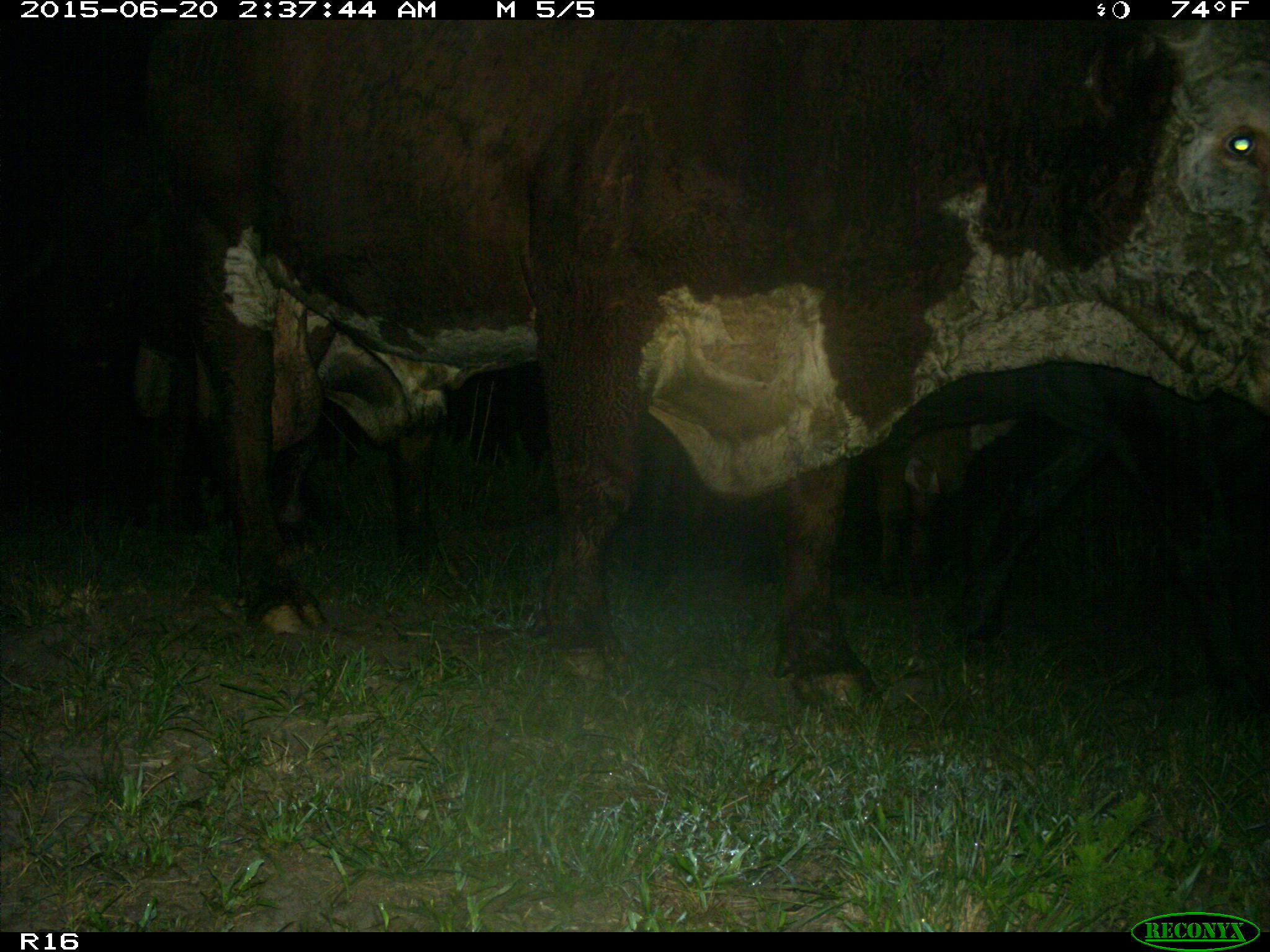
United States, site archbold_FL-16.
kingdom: Animalia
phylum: Chordata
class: Mammalia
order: Artiodactyla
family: Bovidae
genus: Bos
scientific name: Bos taurus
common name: domestic cow